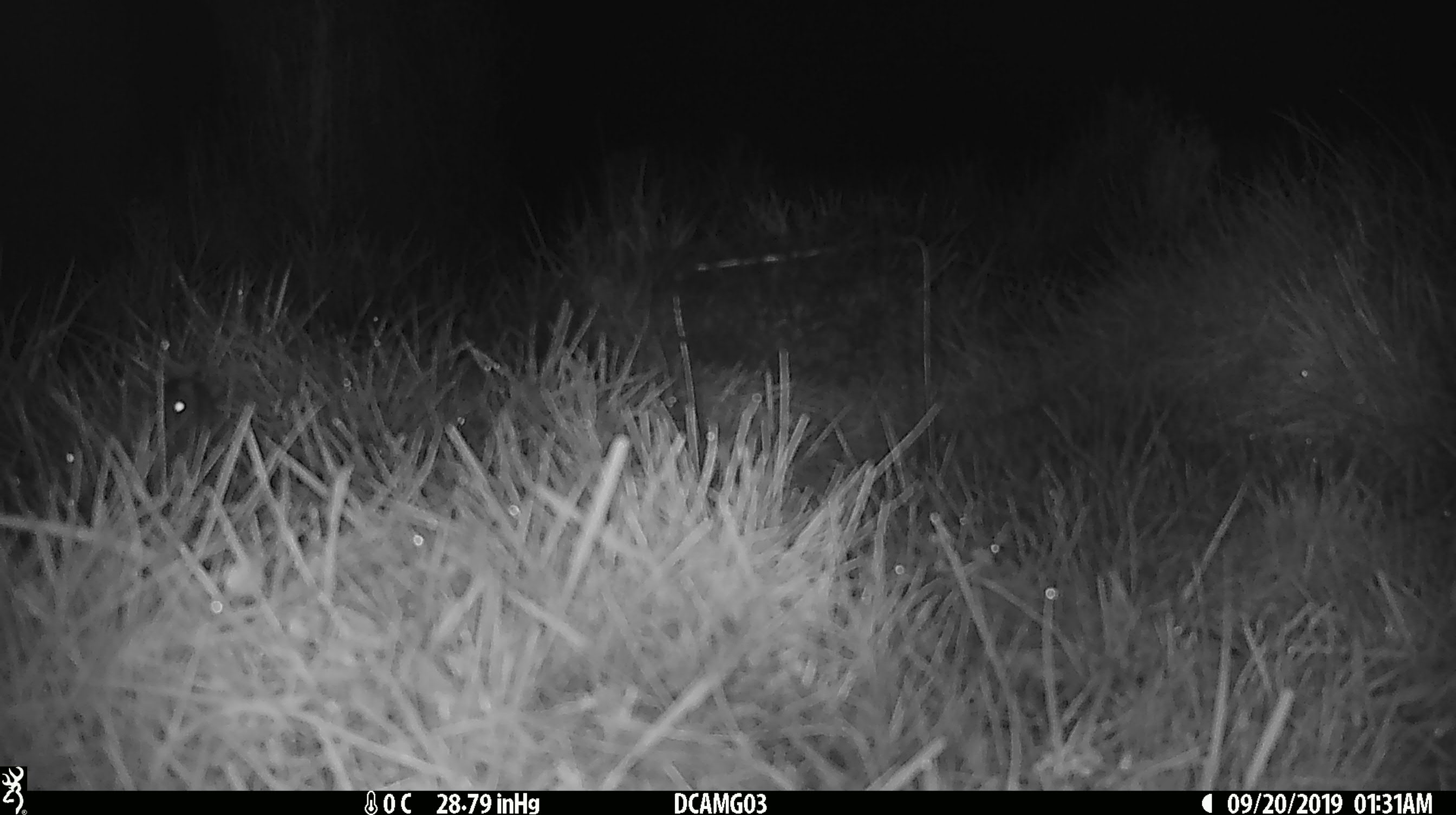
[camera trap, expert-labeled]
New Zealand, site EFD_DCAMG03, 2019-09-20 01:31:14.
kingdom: Animalia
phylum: Chordata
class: Mammalia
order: Rodentia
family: Muridae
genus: Mus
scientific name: Mus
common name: mouse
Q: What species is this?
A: Mouse (Mus).